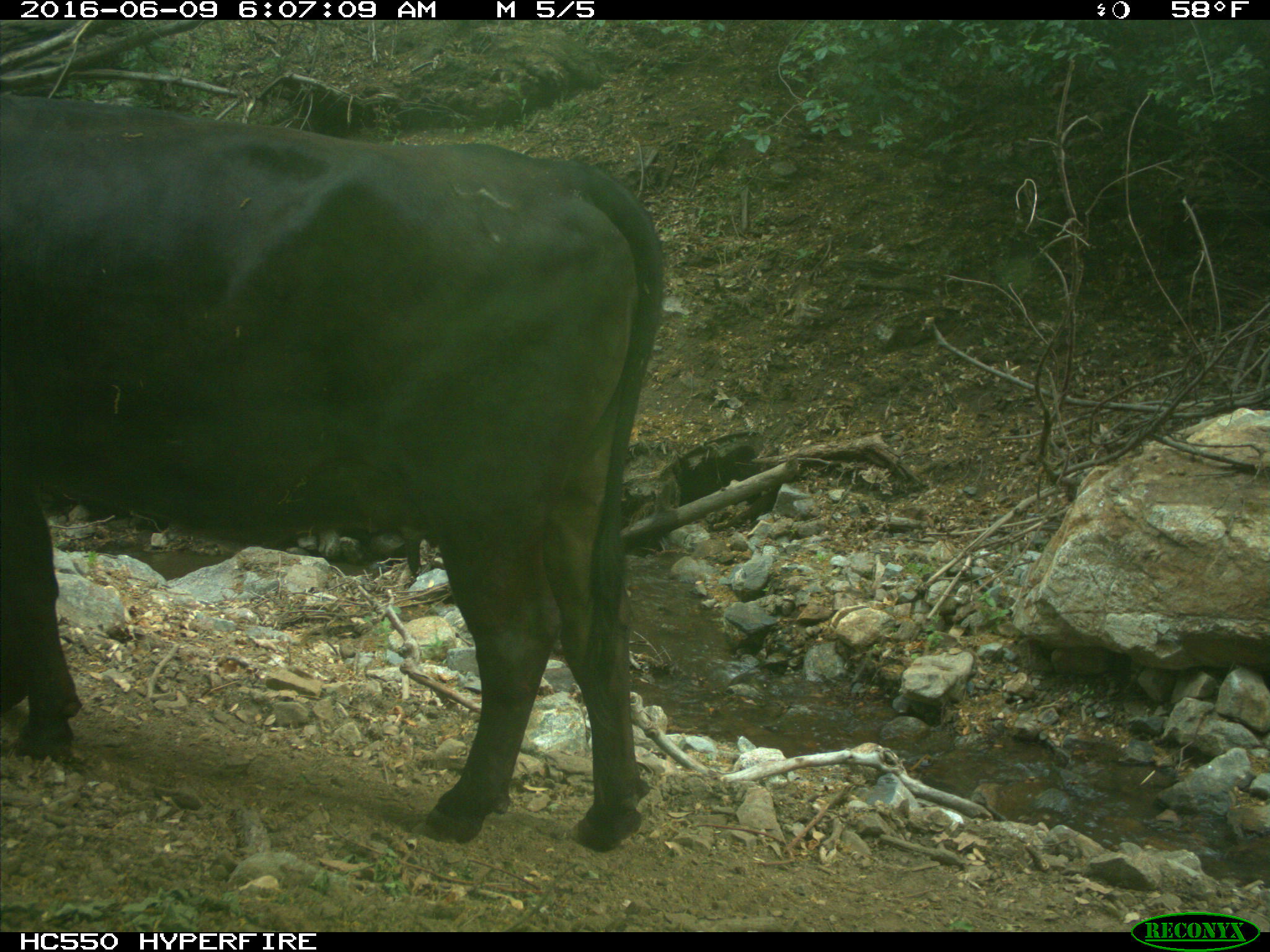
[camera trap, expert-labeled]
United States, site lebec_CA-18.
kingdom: Animalia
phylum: Chordata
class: Mammalia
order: Artiodactyla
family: Bovidae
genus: Bos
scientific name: Bos taurus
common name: domestic cow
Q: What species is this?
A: Bos taurus (domestic cow).